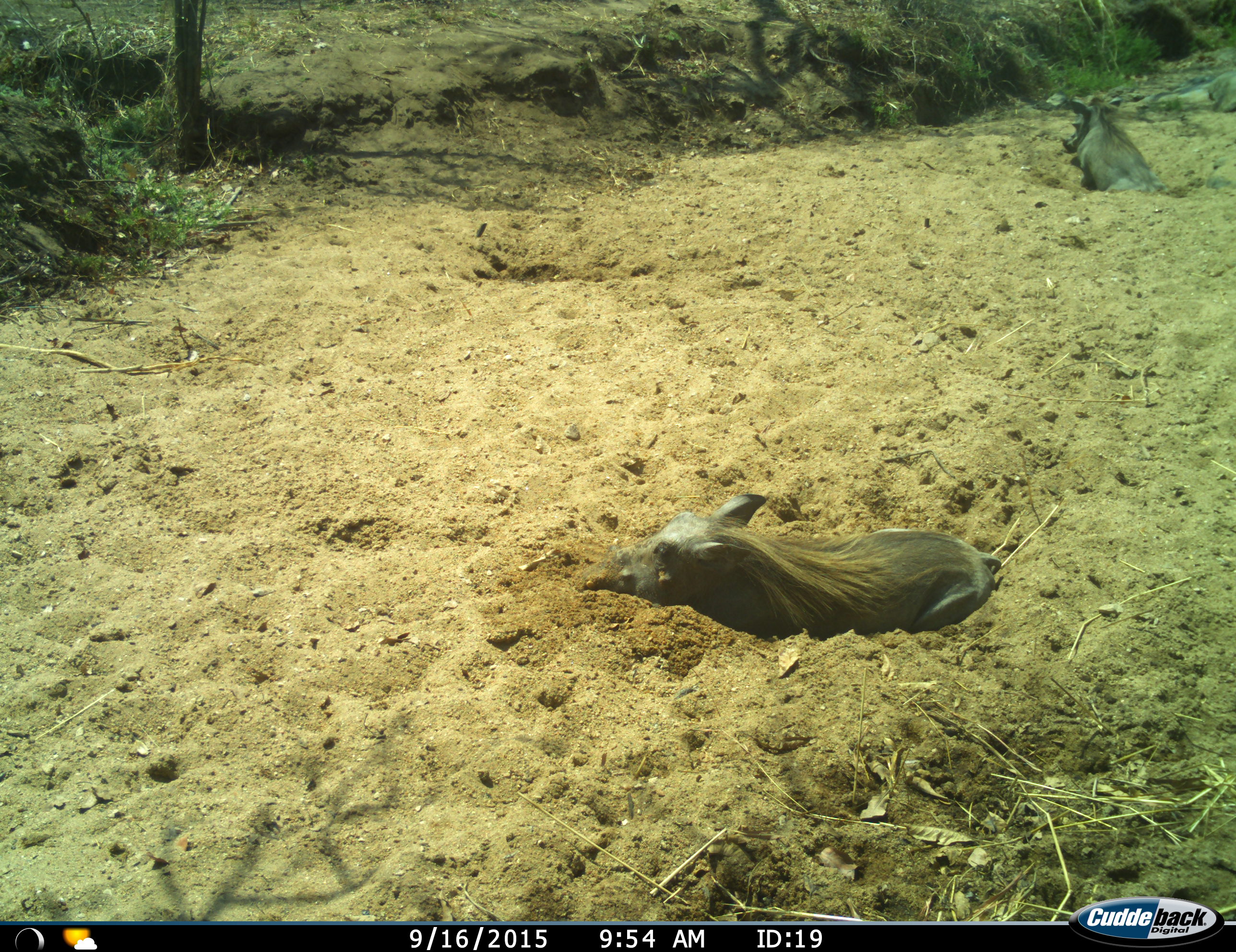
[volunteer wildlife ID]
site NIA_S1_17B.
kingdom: Animalia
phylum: Chordata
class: Mammalia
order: Artiodactyla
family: Suidae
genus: Phacochoerus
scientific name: Phacochoerus africanus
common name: warthog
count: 2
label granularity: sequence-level